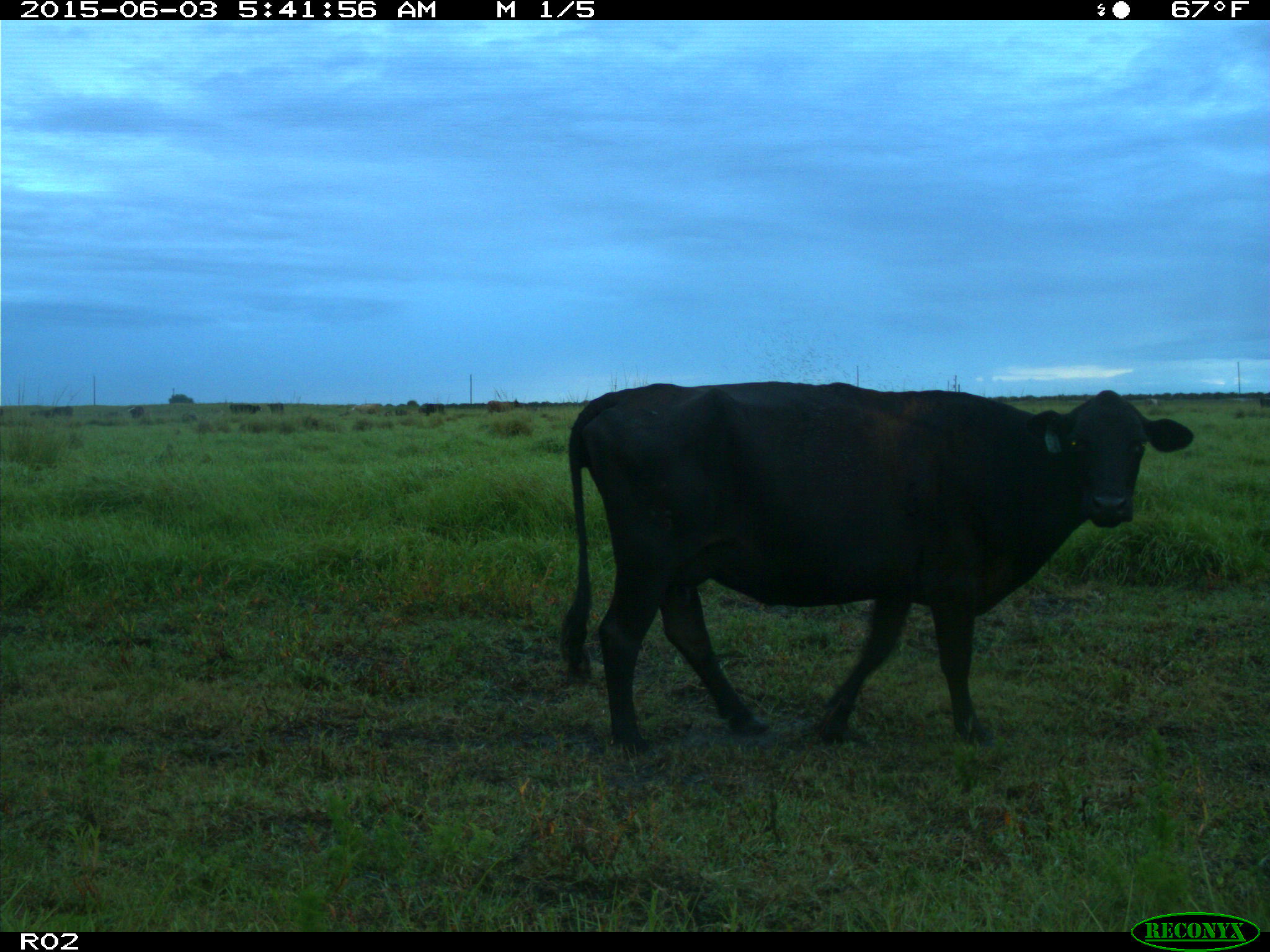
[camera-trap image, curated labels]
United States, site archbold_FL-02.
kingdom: Animalia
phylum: Chordata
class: Mammalia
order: Artiodactyla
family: Bovidae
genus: Bos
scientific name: Bos taurus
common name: domestic cow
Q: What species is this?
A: Bos taurus (domestic cow).